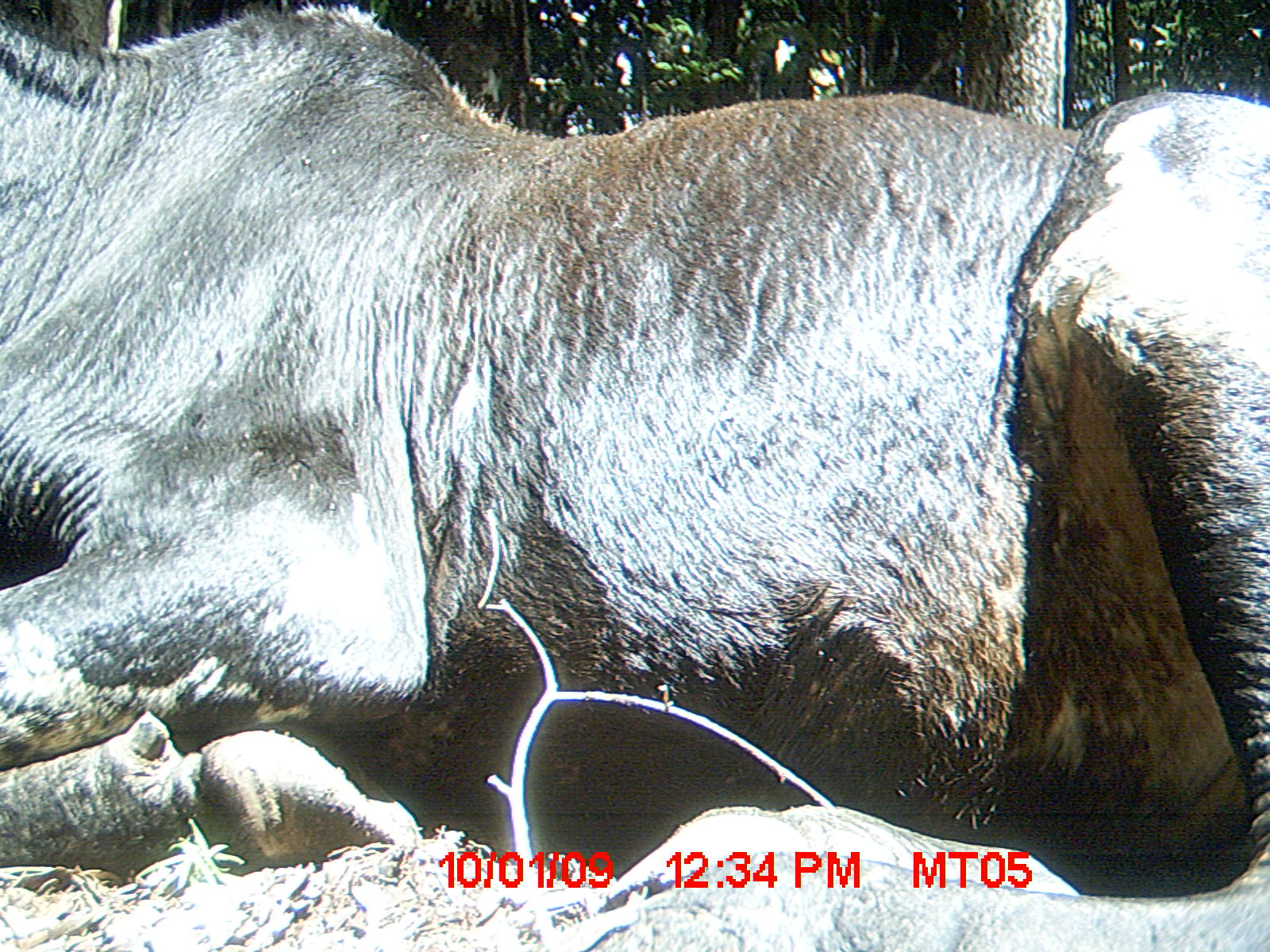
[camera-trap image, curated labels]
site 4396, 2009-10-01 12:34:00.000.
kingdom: Animalia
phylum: Chordata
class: Mammalia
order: Artiodactyla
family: Bovidae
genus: Bos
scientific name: Bos taurus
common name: domestic cattle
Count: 3.